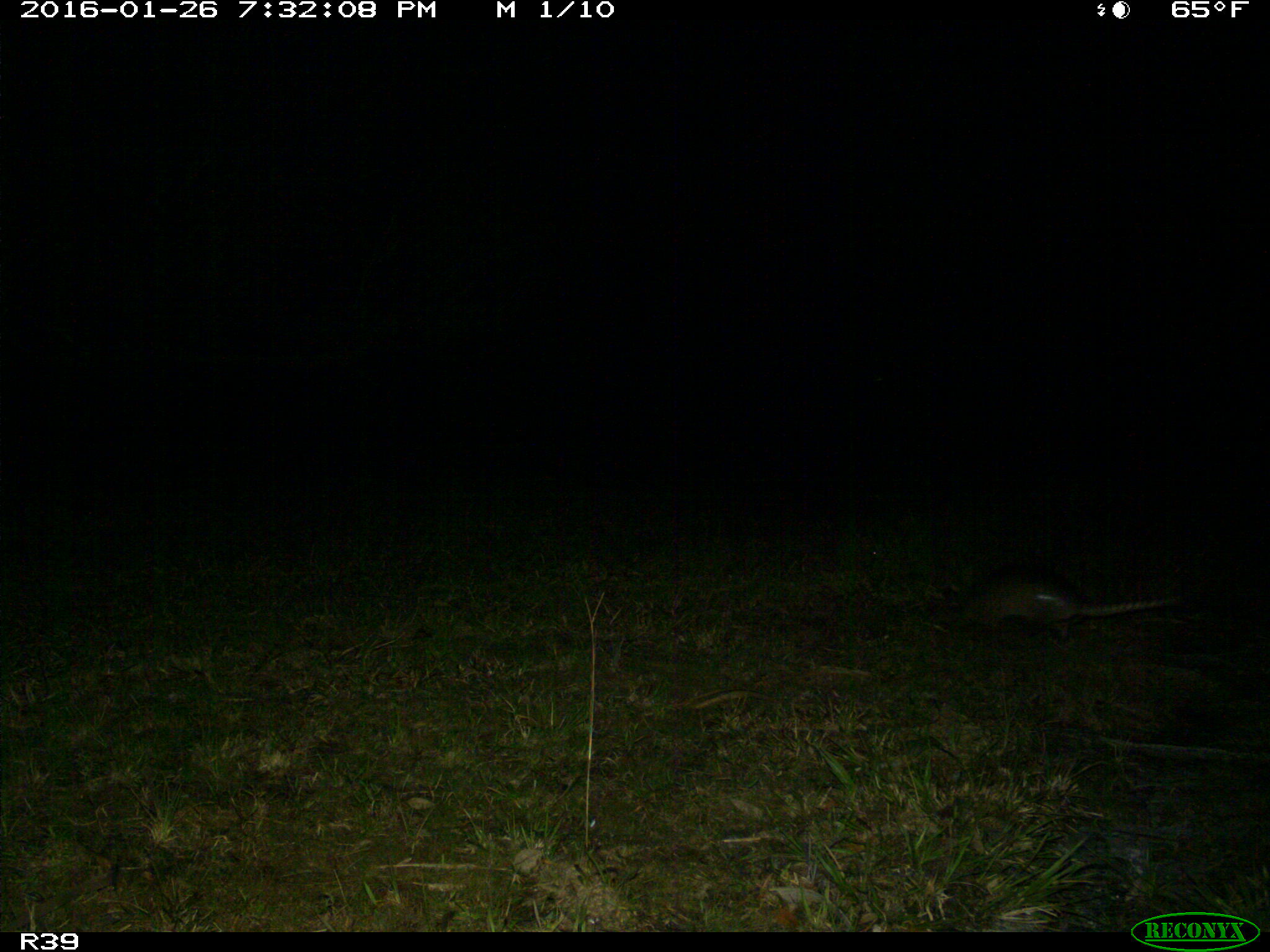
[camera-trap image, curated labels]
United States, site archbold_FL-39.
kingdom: Animalia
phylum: Chordata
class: Mammalia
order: Cingulata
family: Dasypodidae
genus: Dasypus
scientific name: Dasypus novemcinctus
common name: nine-banded armadillo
Dasypus novemcinctus (nine-banded armadillo).